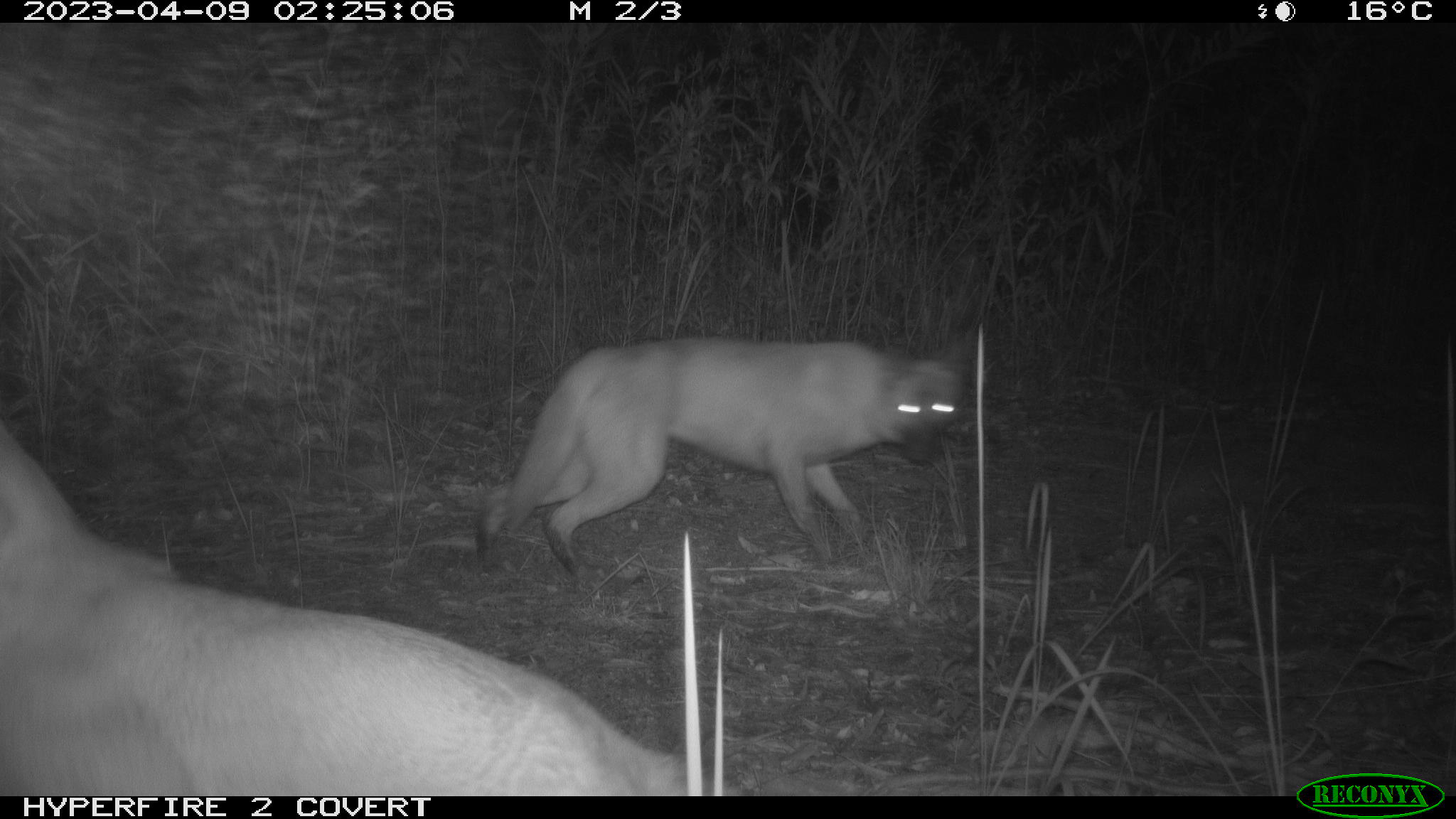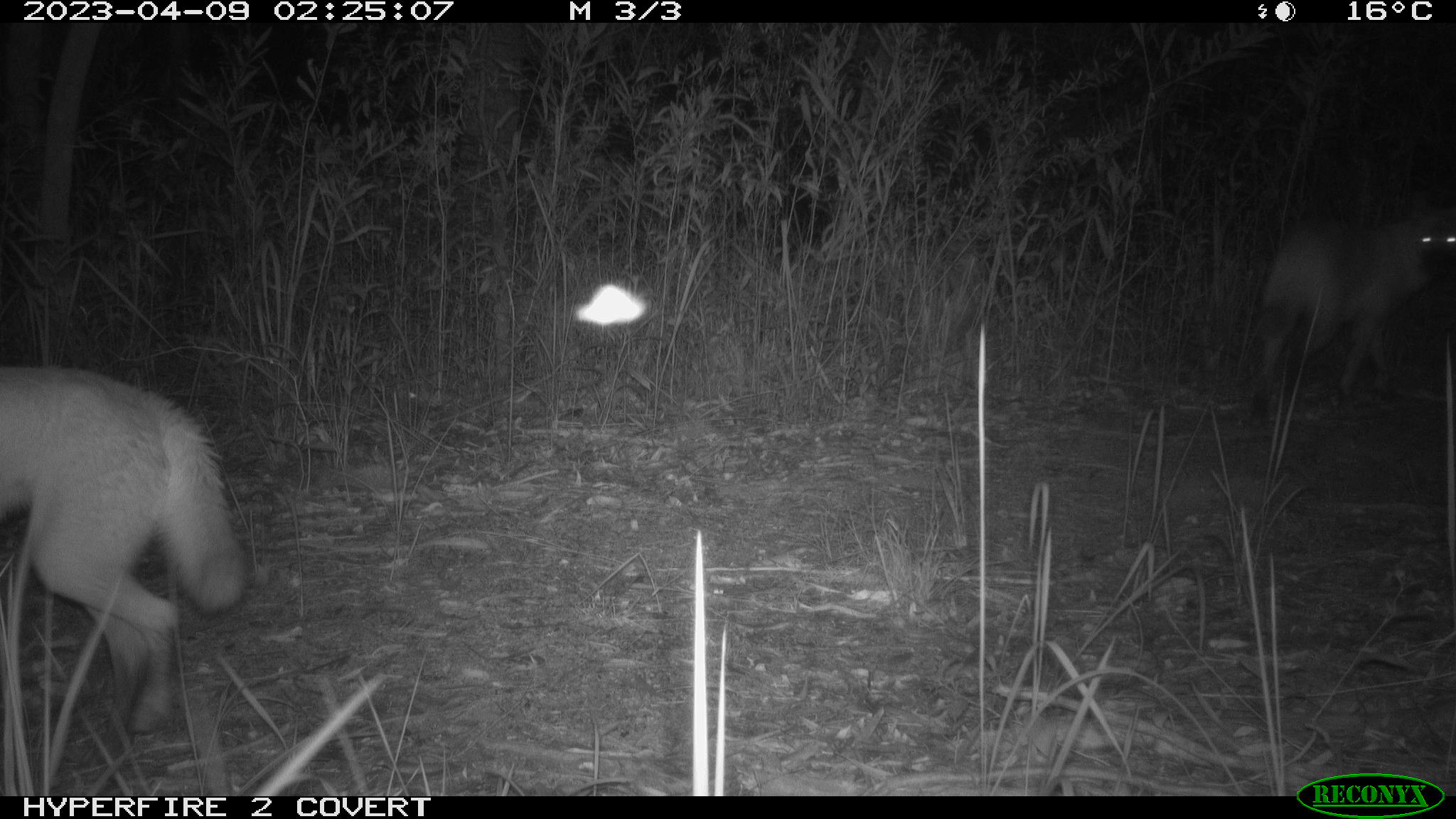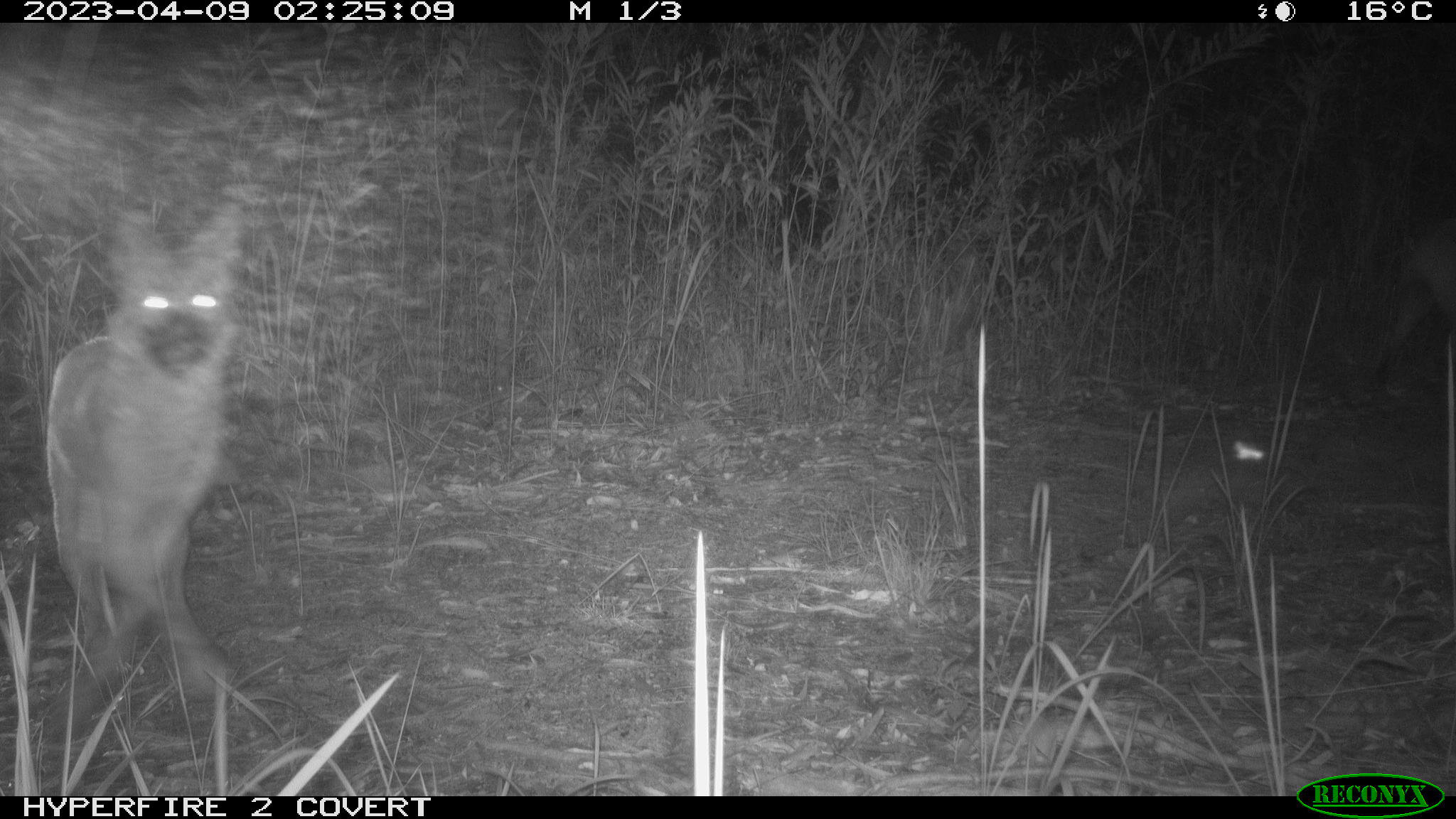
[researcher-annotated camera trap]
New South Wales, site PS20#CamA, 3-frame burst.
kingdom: Animalia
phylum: Chordata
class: Mammalia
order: Carnivora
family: Canidae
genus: Canis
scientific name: Canis familiaris dingo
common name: dingo